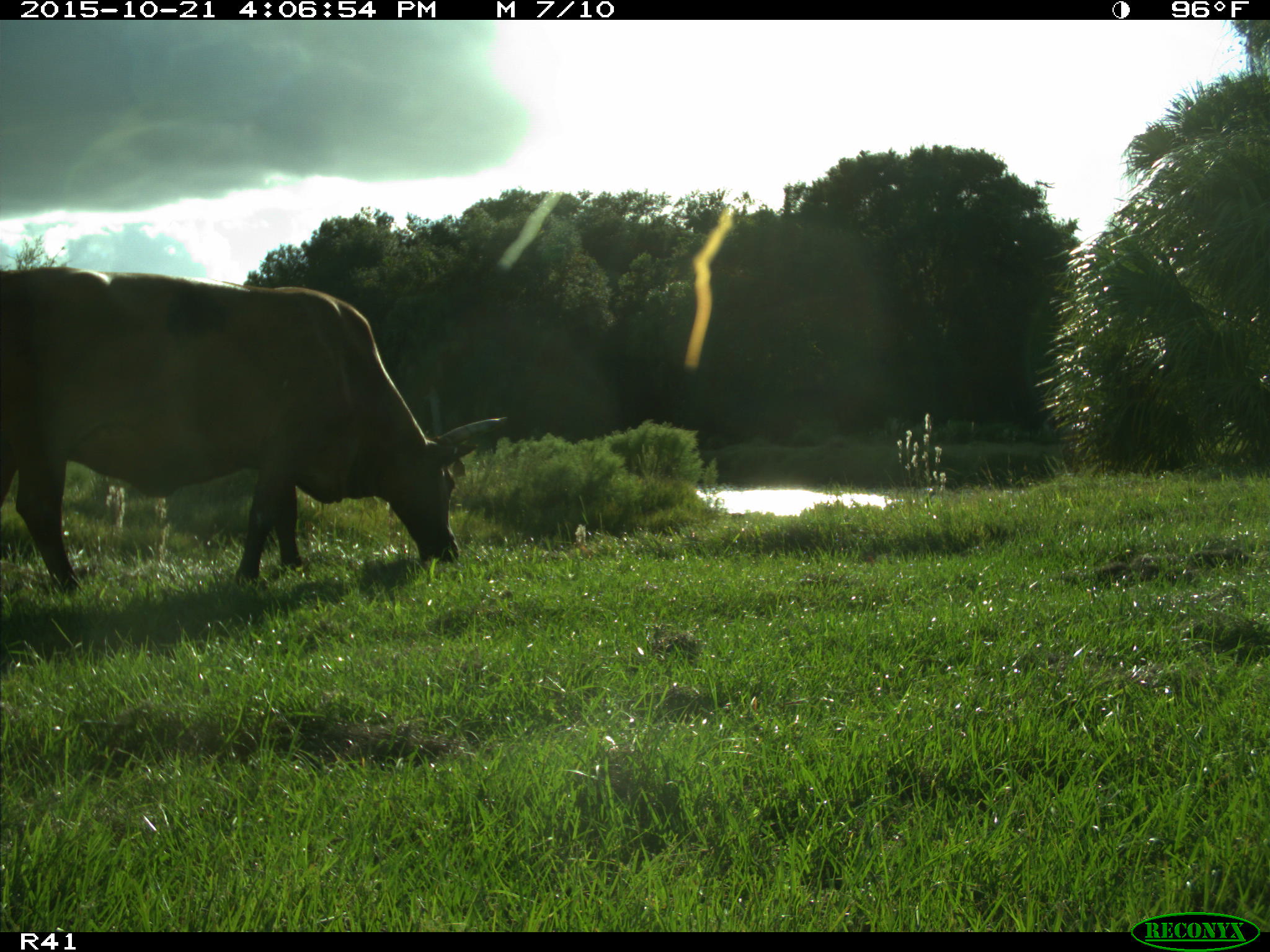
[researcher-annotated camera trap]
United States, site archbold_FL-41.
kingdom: Animalia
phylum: Chordata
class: Mammalia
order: Artiodactyla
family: Bovidae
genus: Bos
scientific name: Bos taurus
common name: domestic cow